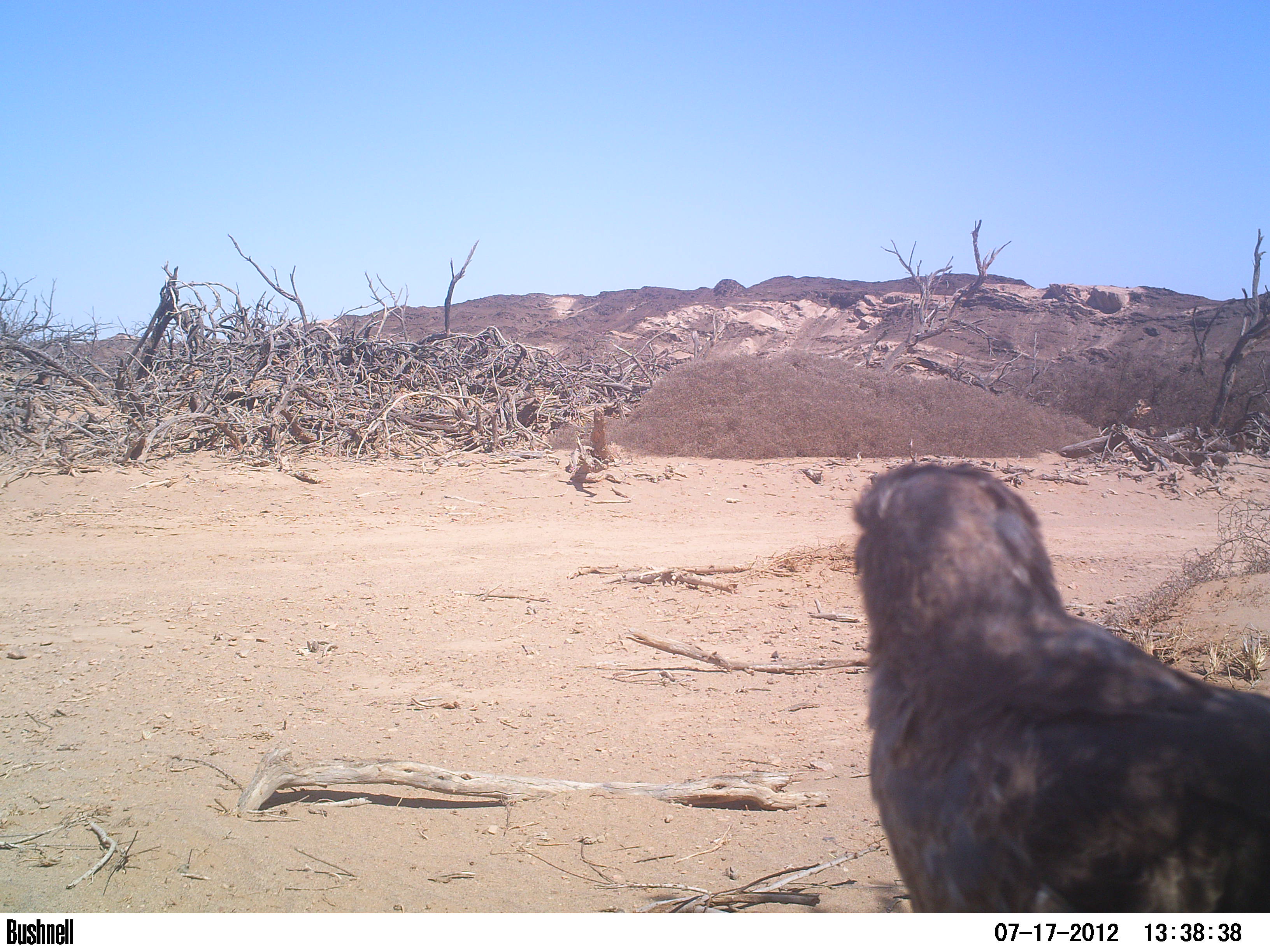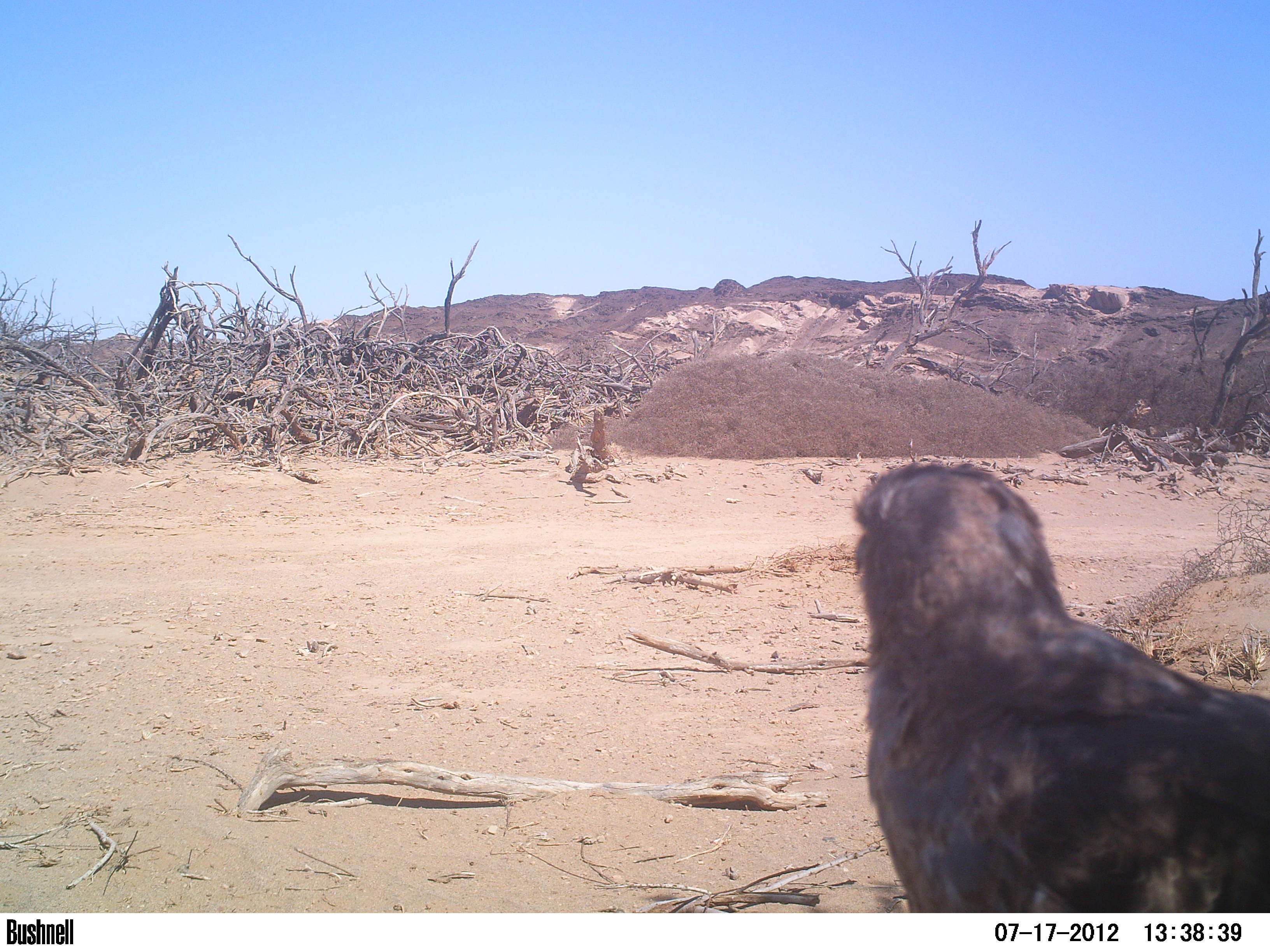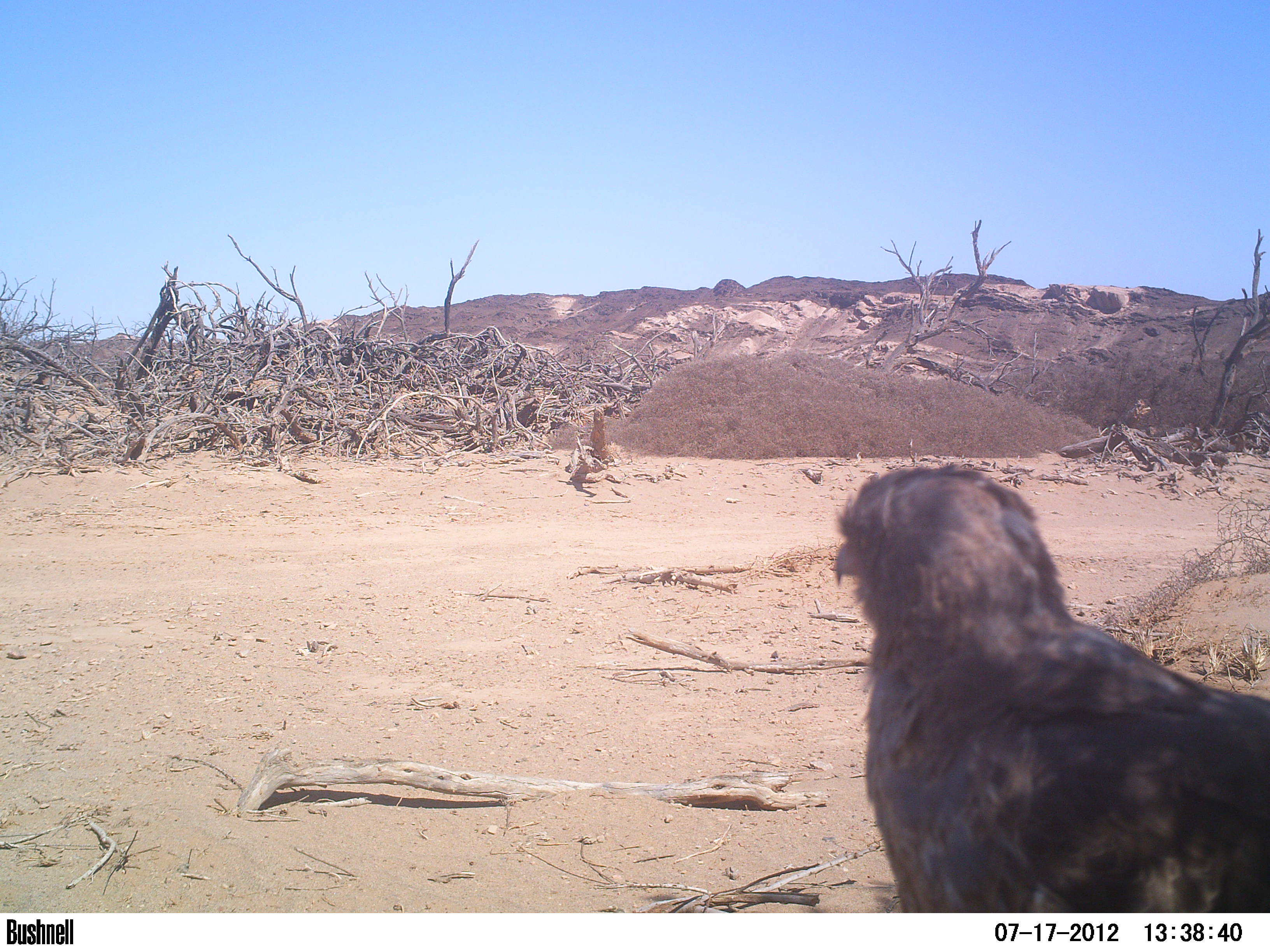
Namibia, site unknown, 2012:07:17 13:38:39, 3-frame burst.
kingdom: Animalia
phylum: Chordata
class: Aves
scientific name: Aves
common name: raptor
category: cn-raptors